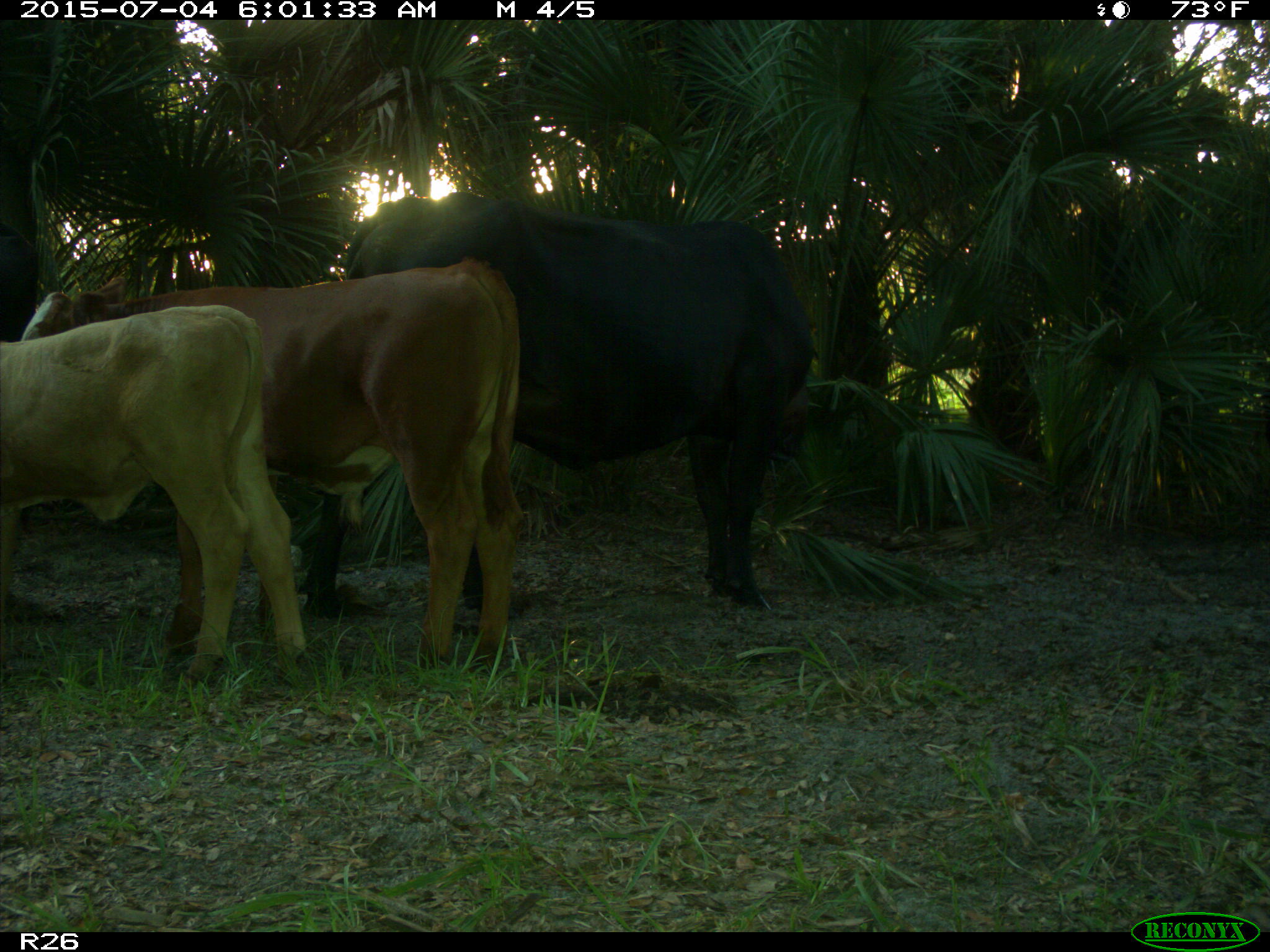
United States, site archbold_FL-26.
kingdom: Animalia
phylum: Chordata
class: Mammalia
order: Artiodactyla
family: Bovidae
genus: Bos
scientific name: Bos taurus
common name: domestic cow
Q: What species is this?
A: Bos taurus (domestic cow).